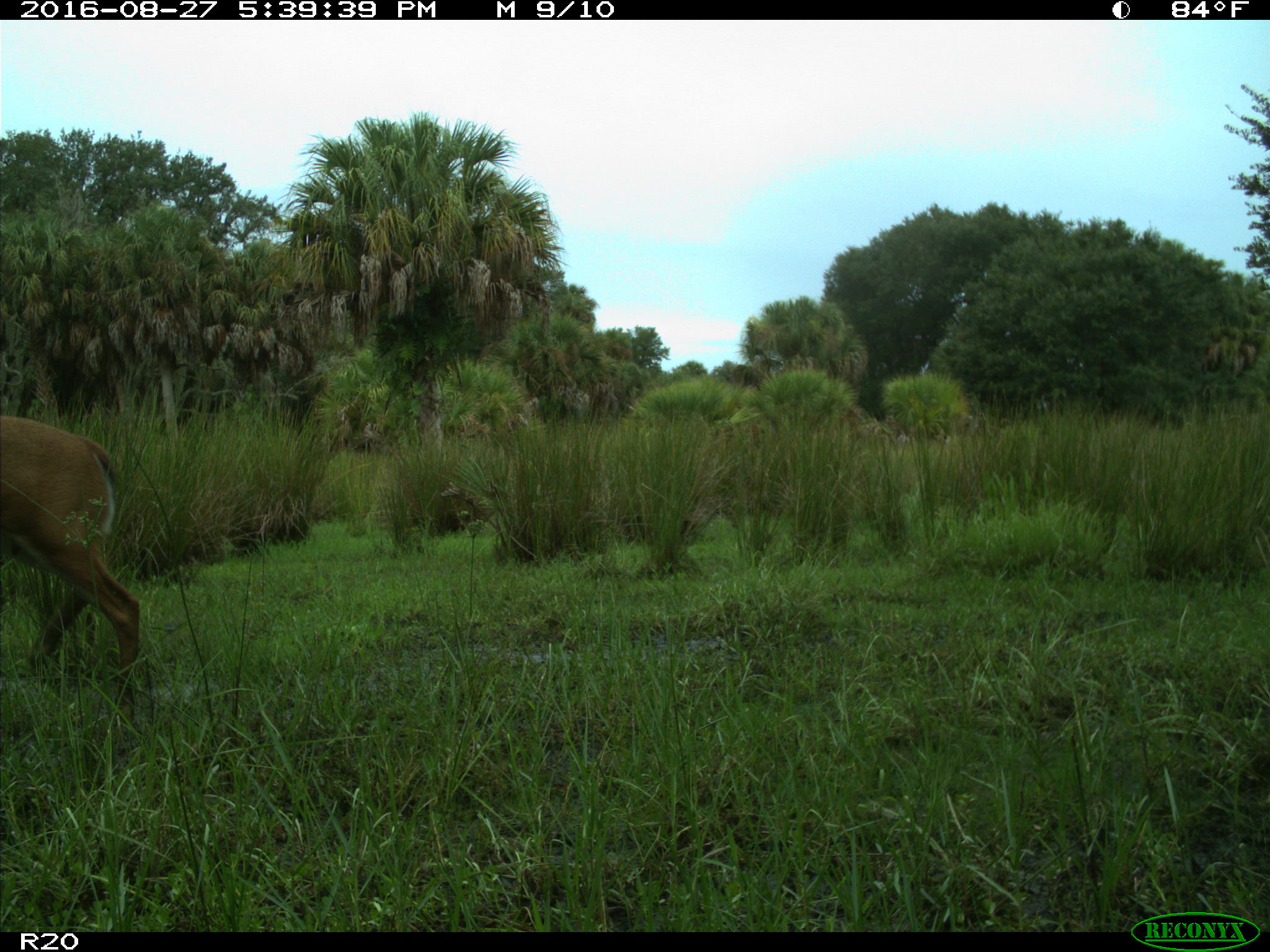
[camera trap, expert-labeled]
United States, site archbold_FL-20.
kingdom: Animalia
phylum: Chordata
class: Mammalia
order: Artiodactyla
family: Cervidae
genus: Odocoileus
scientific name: Odocoileus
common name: deer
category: unidentified deer